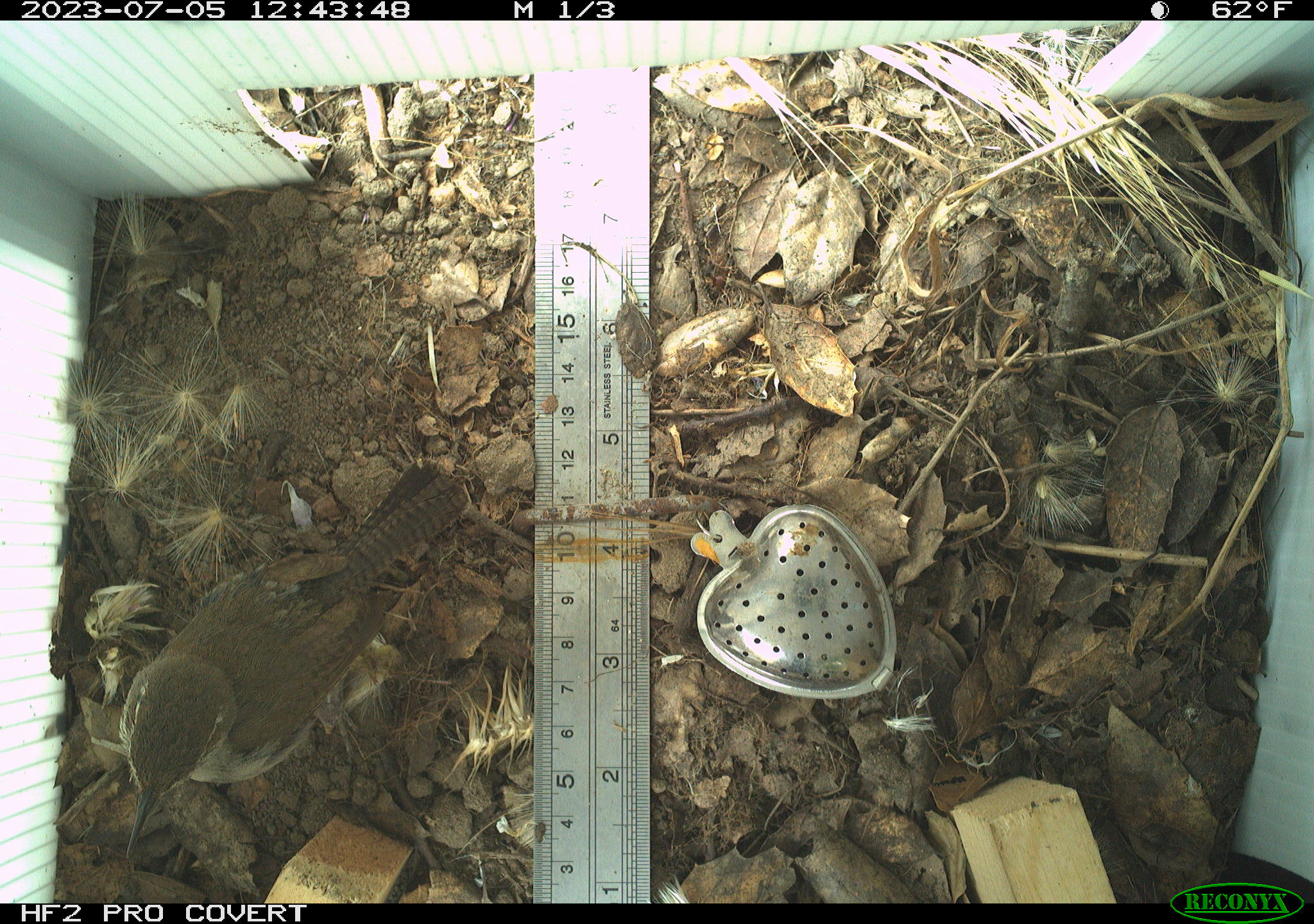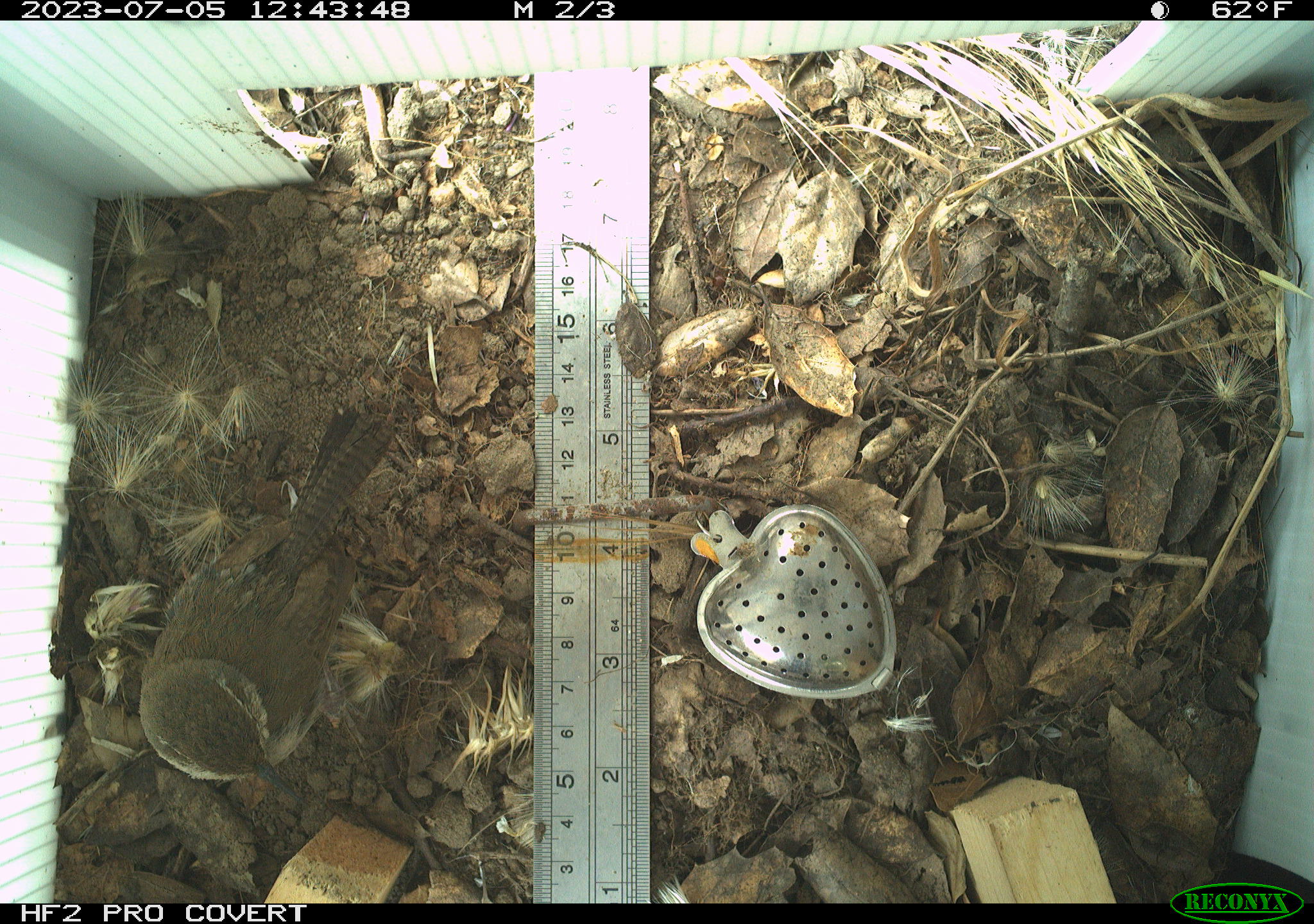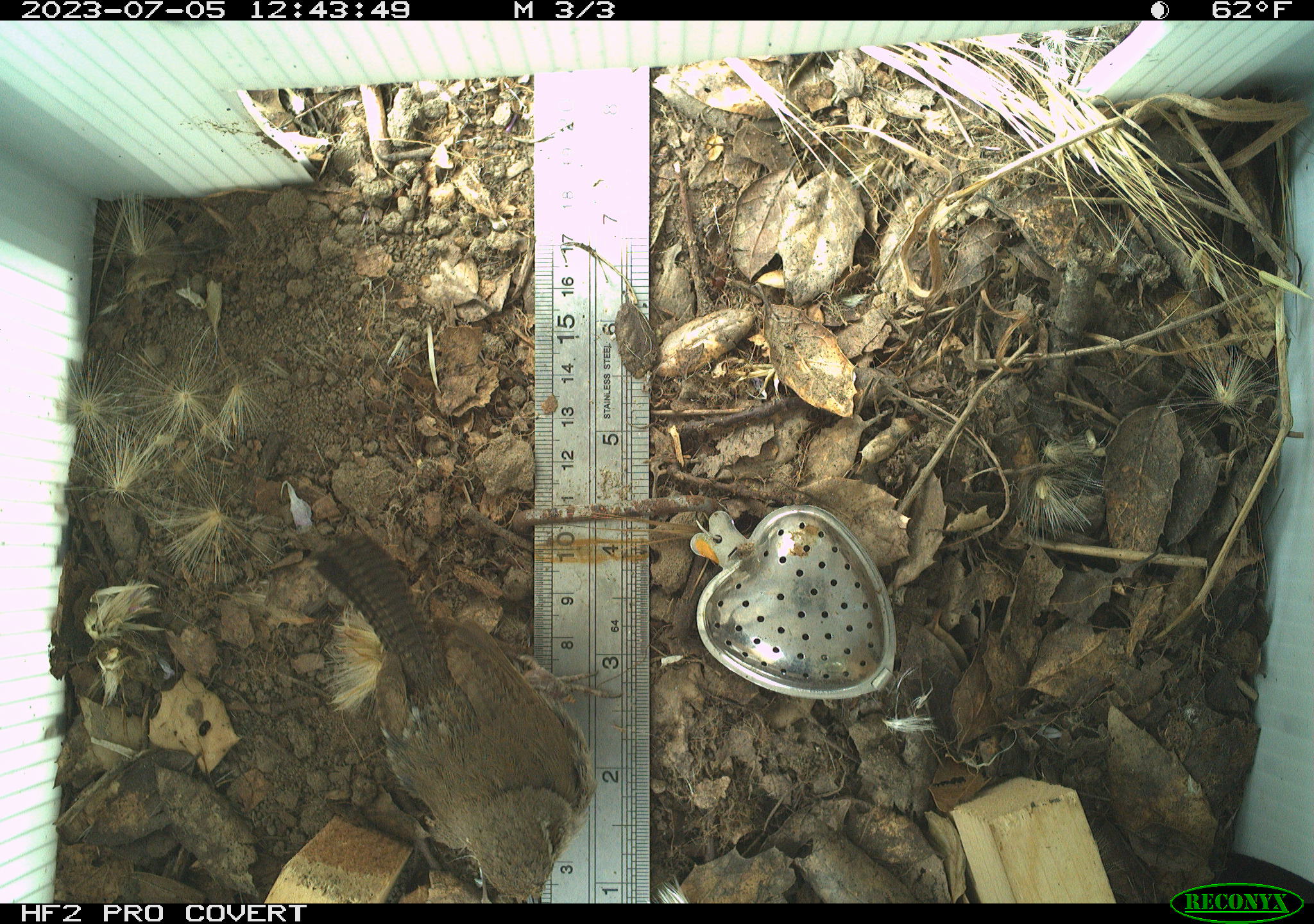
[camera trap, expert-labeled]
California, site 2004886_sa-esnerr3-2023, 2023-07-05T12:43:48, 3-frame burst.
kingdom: Animalia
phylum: Chordata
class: Aves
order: Passeriformes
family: Troglodytidae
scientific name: Troglodytidae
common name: wren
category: troglodytidae family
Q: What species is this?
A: Troglodytidae family (wren) (Troglodytidae).